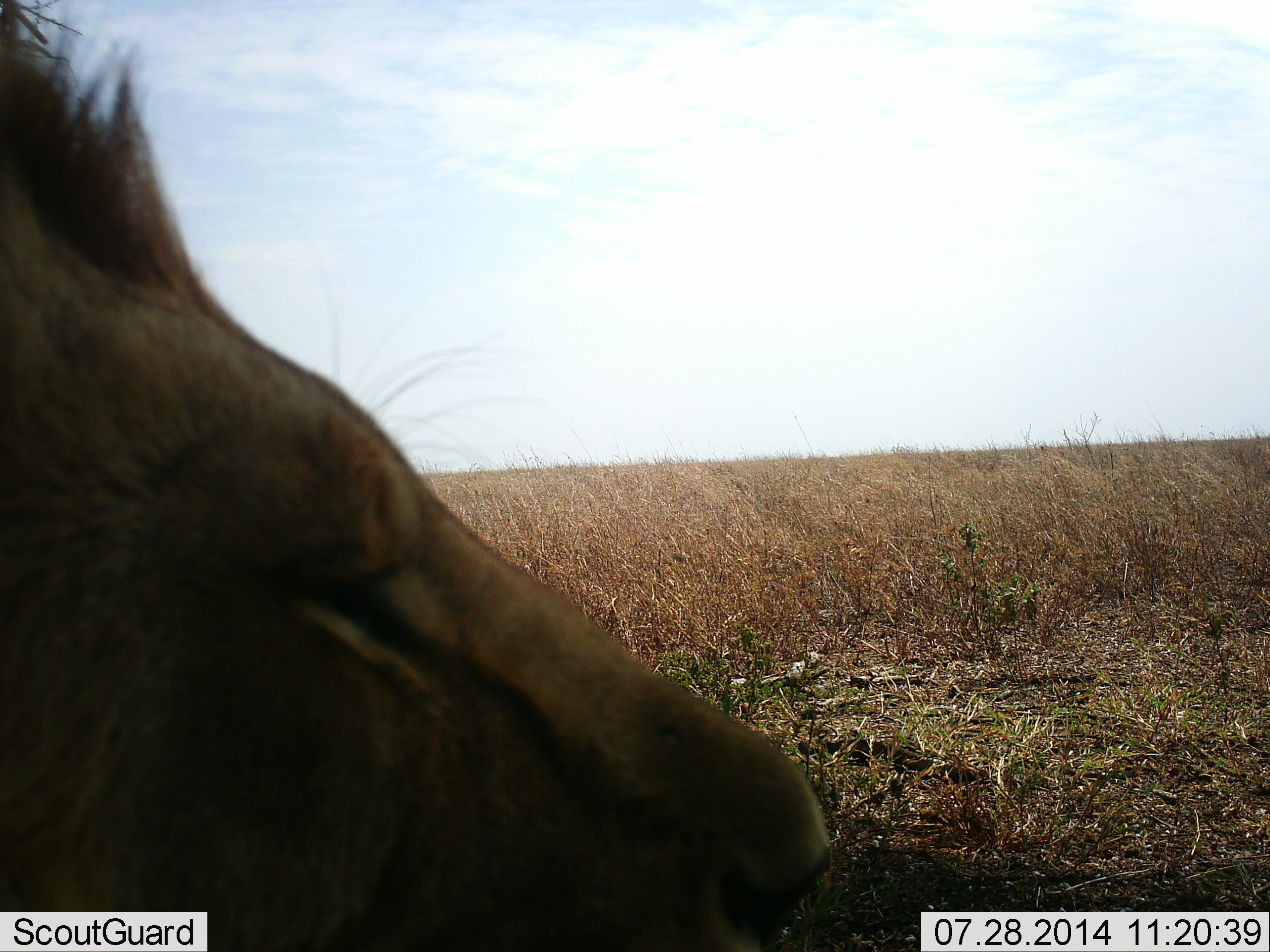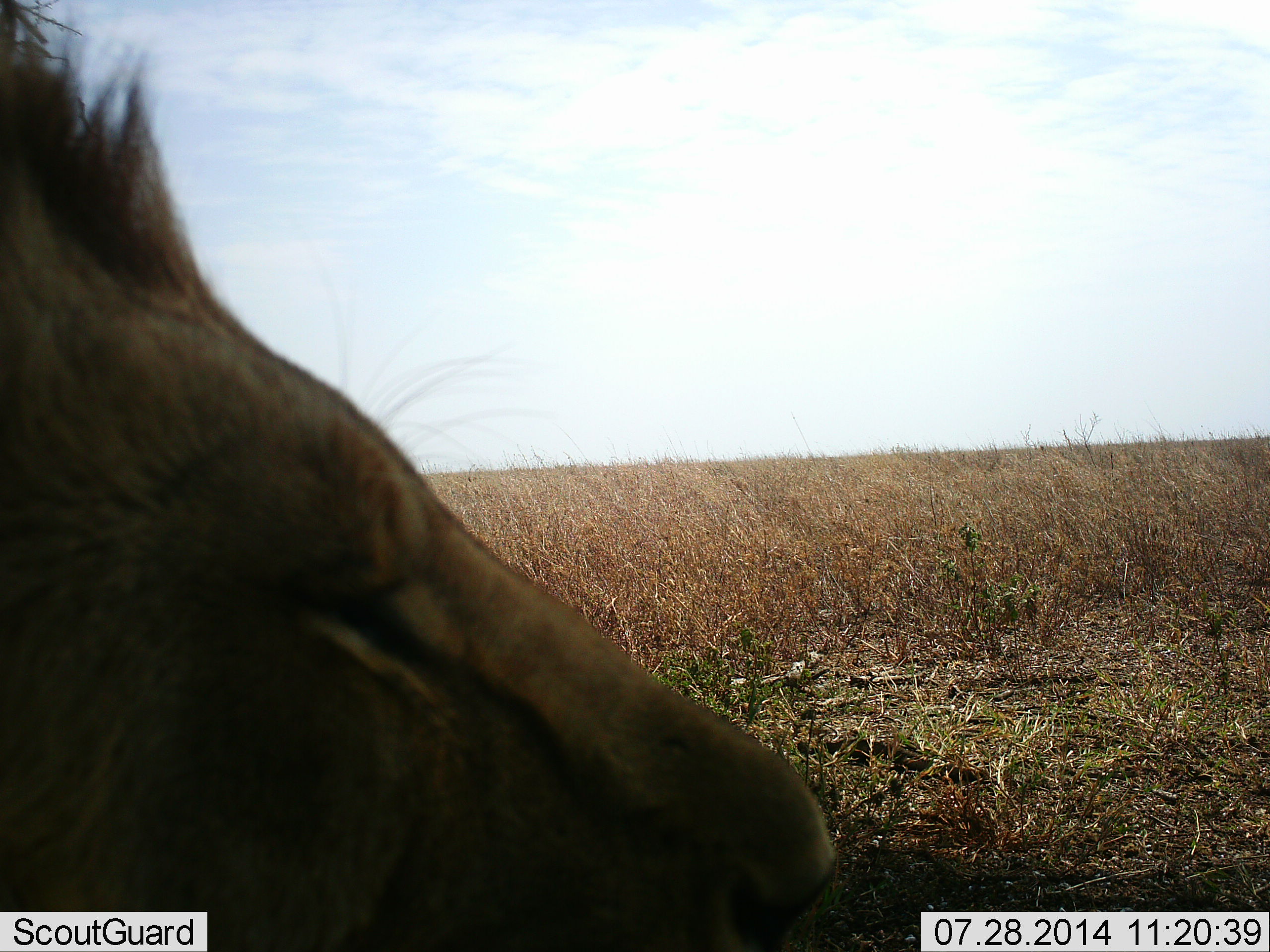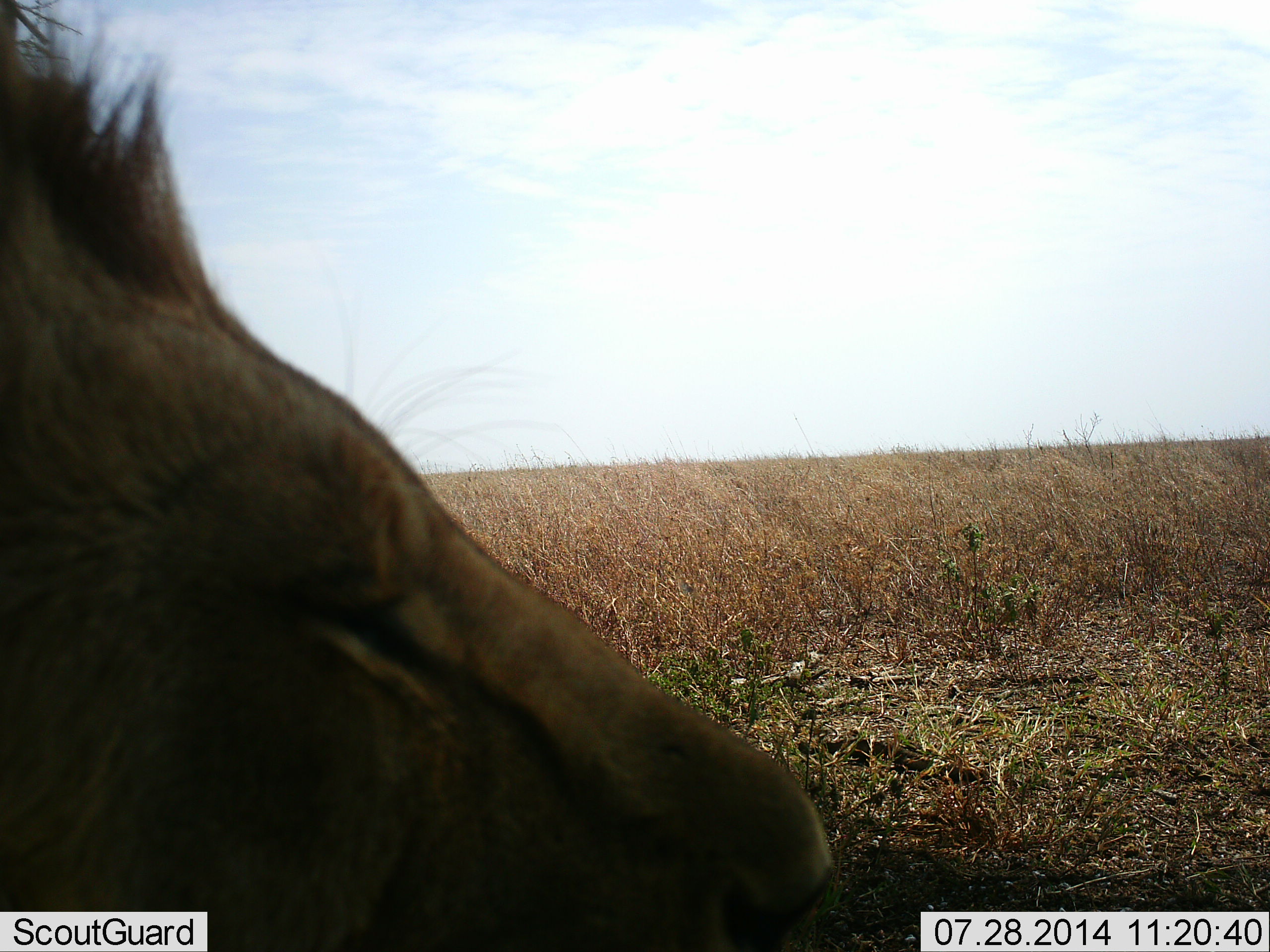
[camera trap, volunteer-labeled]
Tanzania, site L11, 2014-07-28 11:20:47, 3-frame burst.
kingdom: Animalia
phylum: Chordata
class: Mammalia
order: Carnivora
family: Felidae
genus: Panthera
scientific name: Panthera leo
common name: lion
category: lionmale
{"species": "lionmale (lion) (Panthera leo)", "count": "1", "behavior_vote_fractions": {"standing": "10%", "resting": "90%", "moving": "10%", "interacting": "0%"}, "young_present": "0%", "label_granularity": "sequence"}